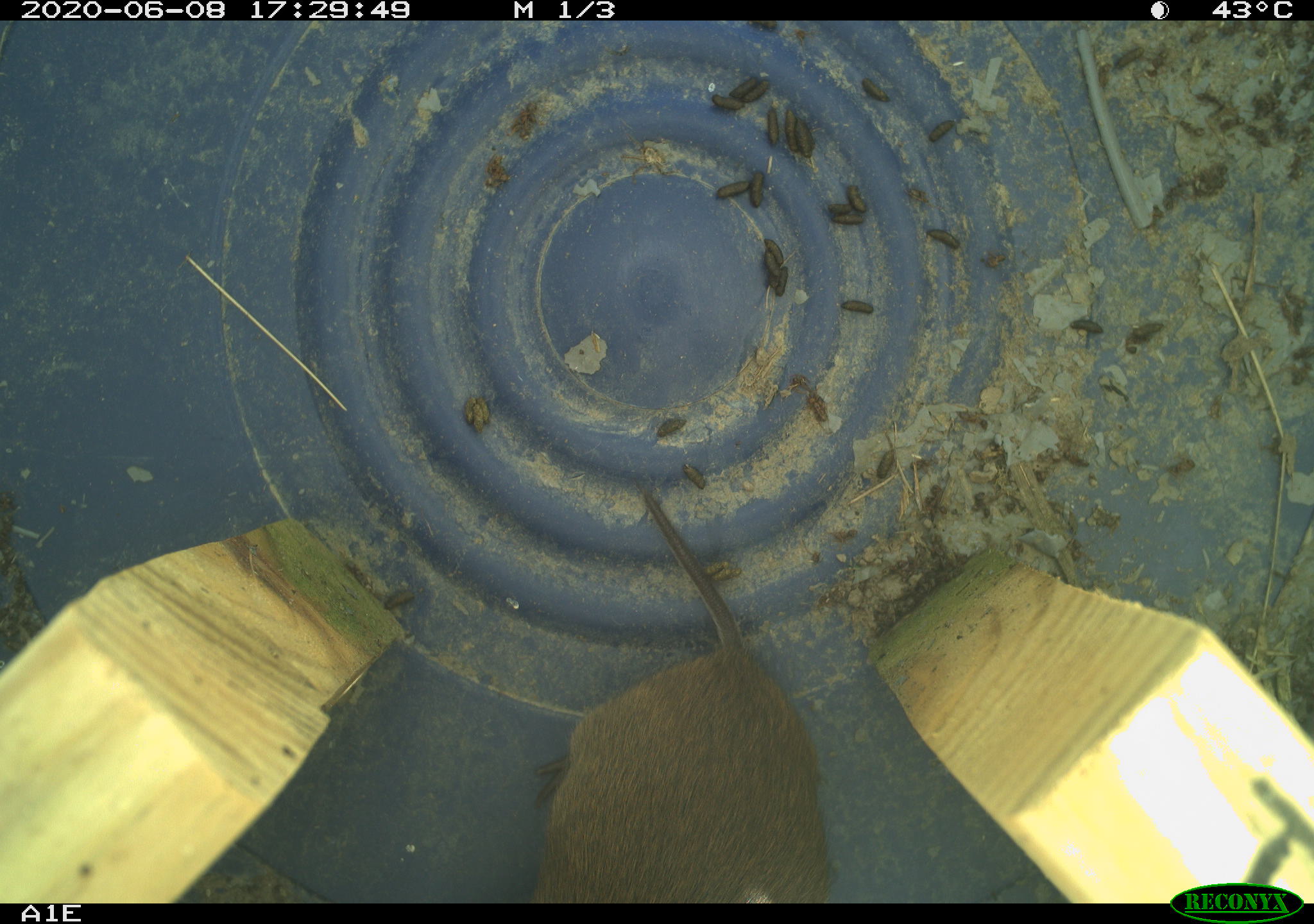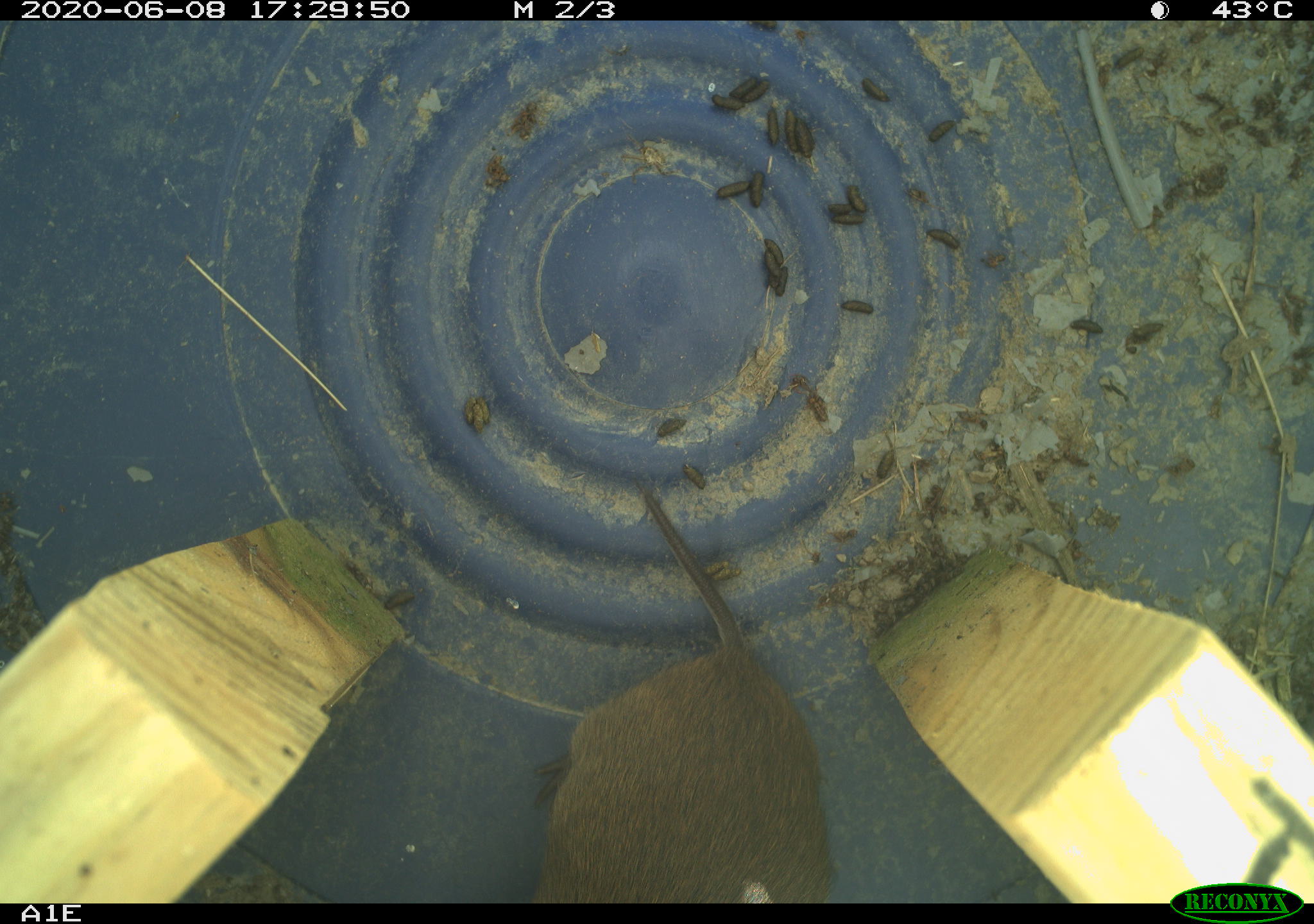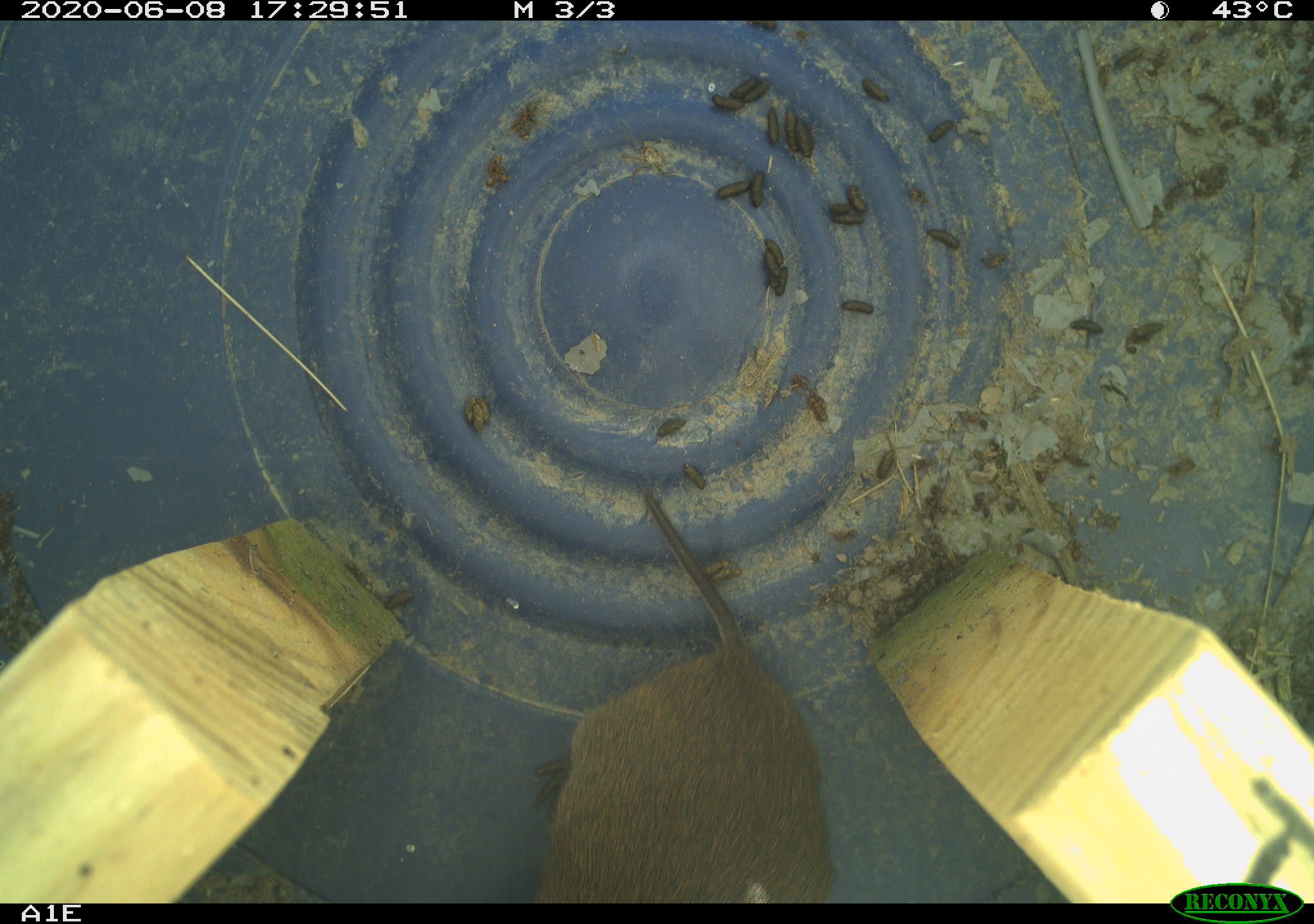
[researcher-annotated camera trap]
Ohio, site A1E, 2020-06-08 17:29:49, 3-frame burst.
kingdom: Animalia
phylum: Chordata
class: Mammalia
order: Rodentia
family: Cricetidae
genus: Microtus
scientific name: Microtus pennsylvanicus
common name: meadow vole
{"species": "meadow vole (Microtus pennsylvanicus)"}